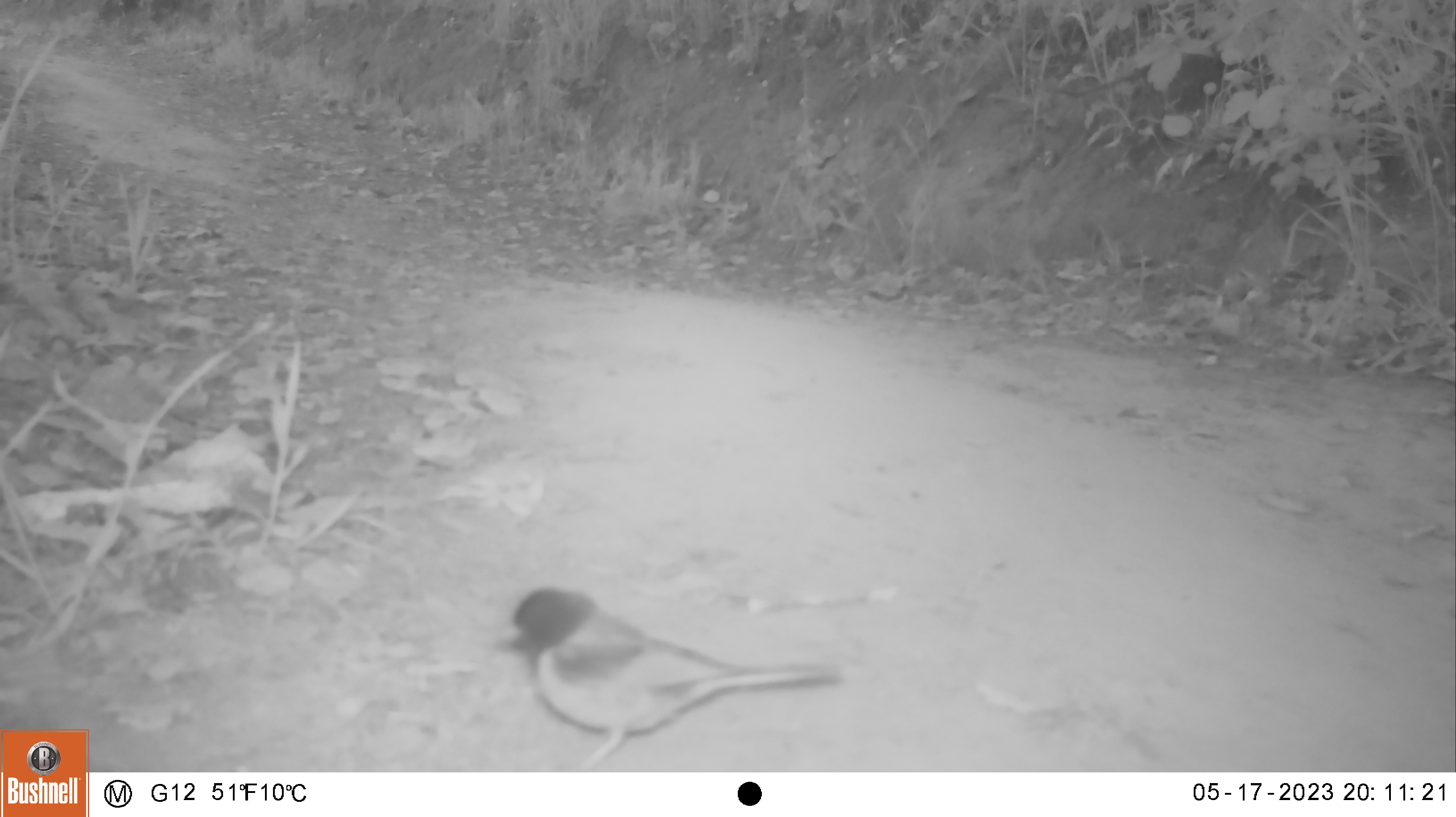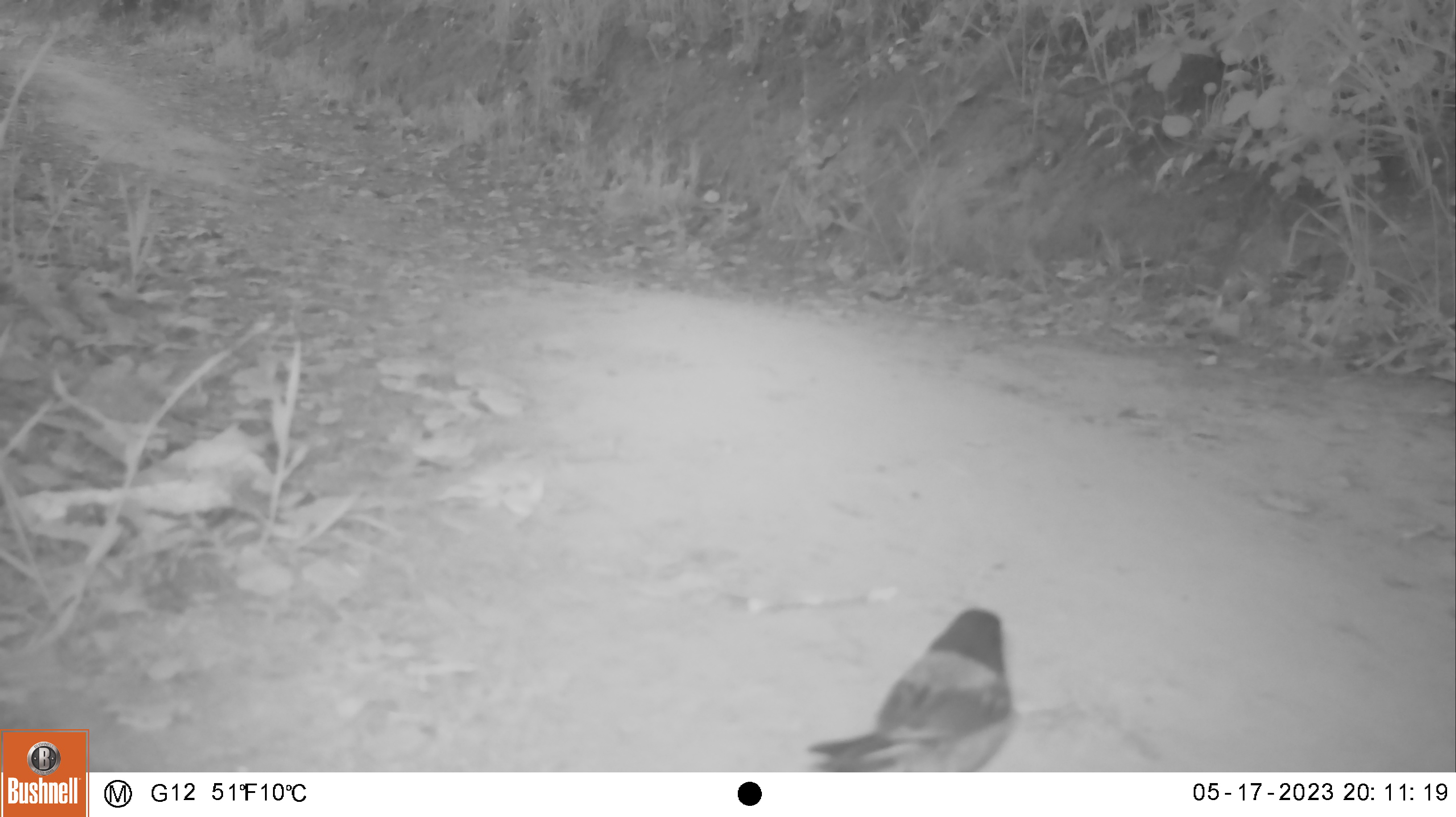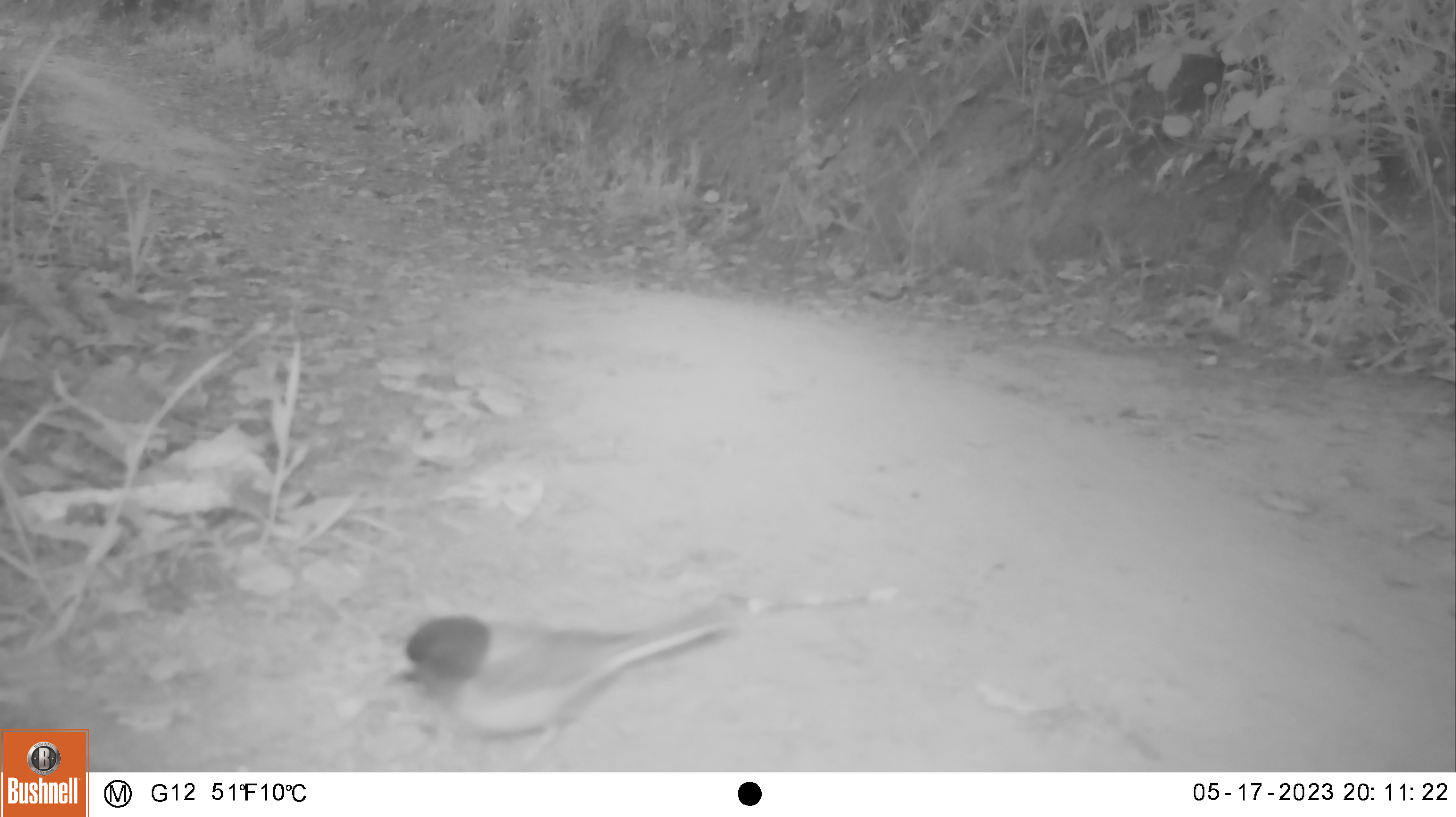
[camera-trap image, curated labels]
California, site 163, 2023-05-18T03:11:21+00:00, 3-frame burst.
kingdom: Animalia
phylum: Chordata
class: Aves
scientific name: Aves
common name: bird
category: unknown bird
Unknown bird (bird) (Aves).